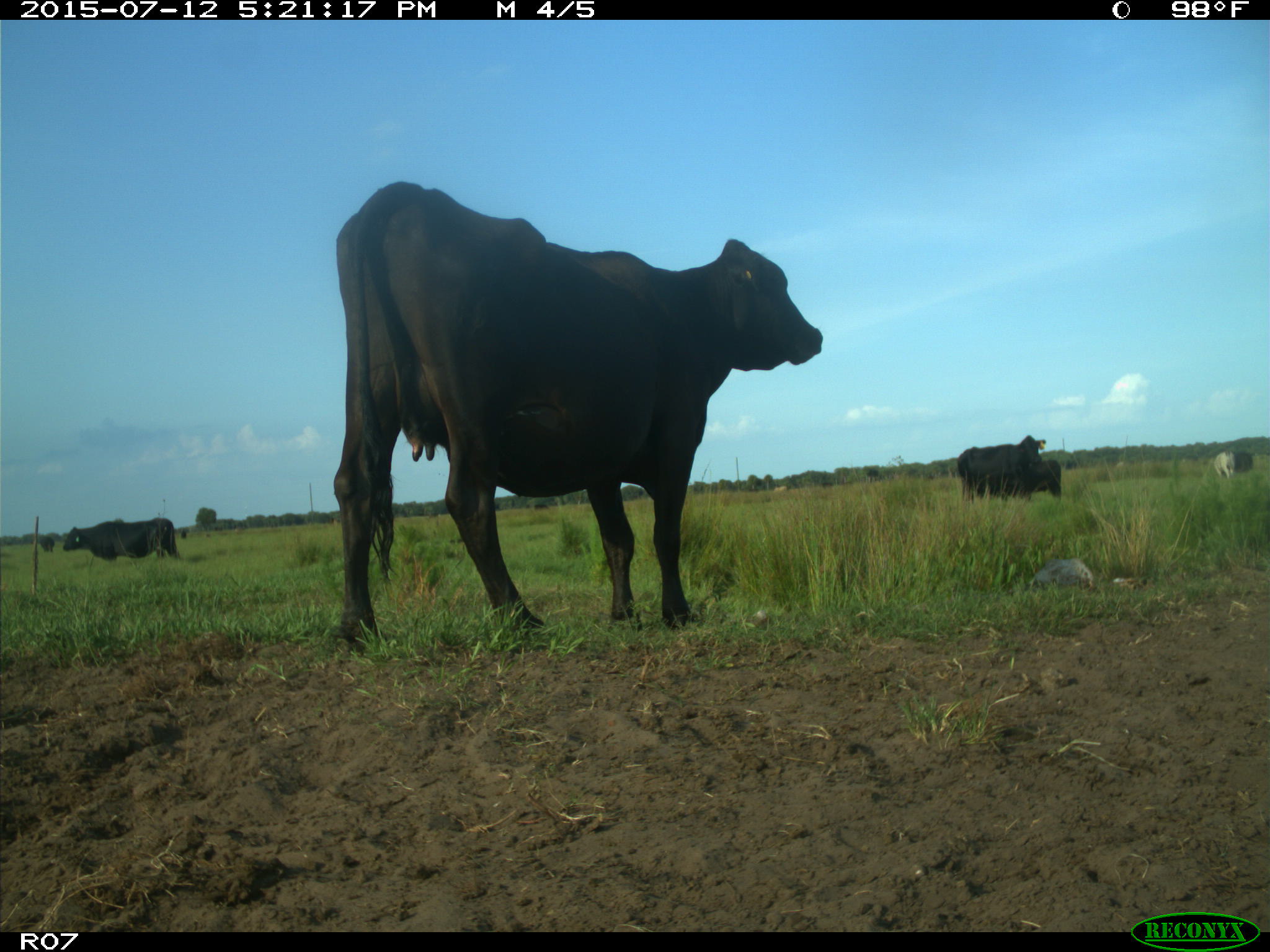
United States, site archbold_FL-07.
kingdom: Animalia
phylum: Chordata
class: Mammalia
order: Artiodactyla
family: Bovidae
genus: Bos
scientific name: Bos taurus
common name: domestic cow